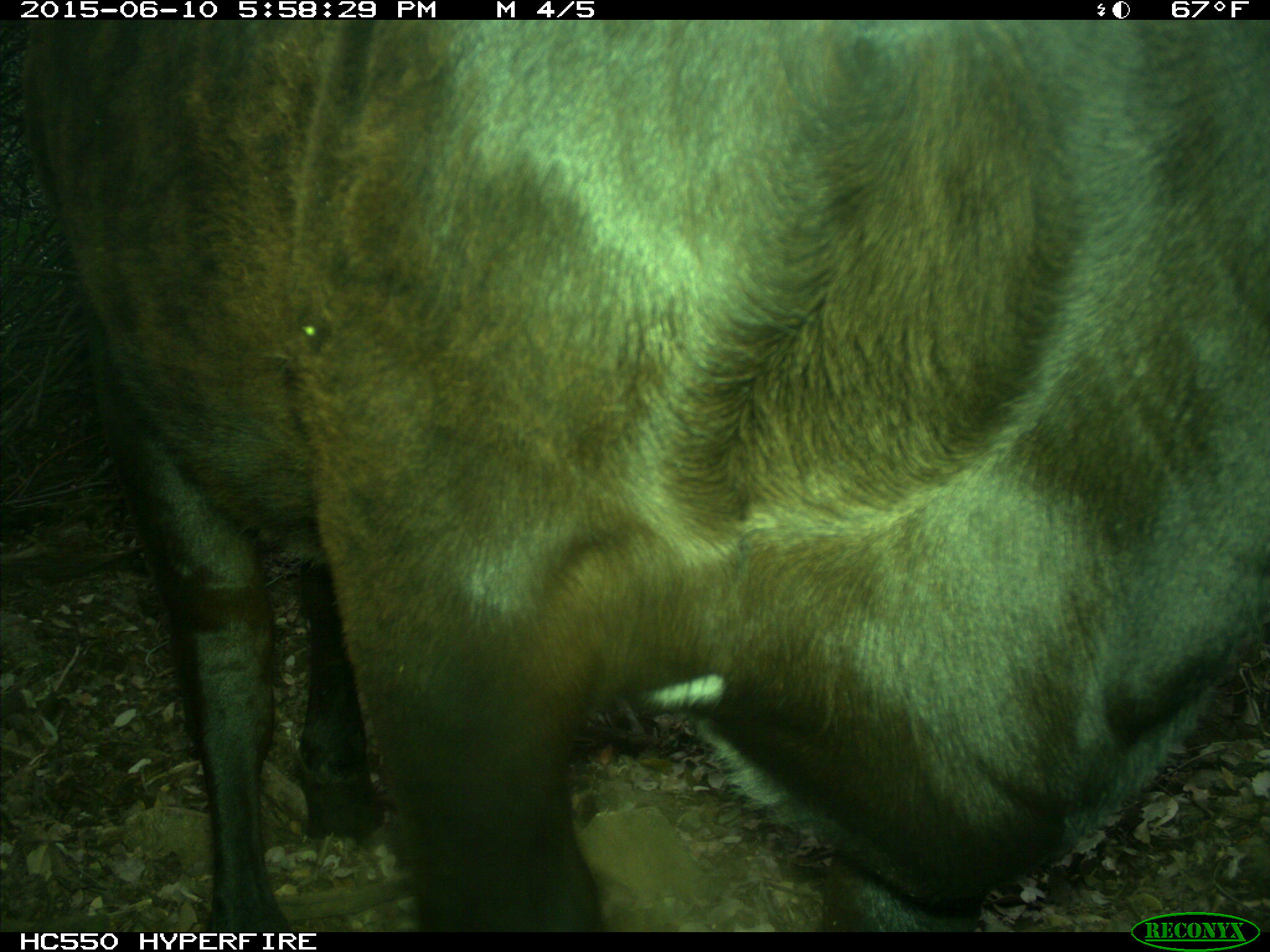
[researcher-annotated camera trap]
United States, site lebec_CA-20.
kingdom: Animalia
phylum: Chordata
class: Mammalia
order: Artiodactyla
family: Bovidae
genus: Bos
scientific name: Bos taurus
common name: domestic cow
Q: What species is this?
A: Bos taurus (domestic cow).